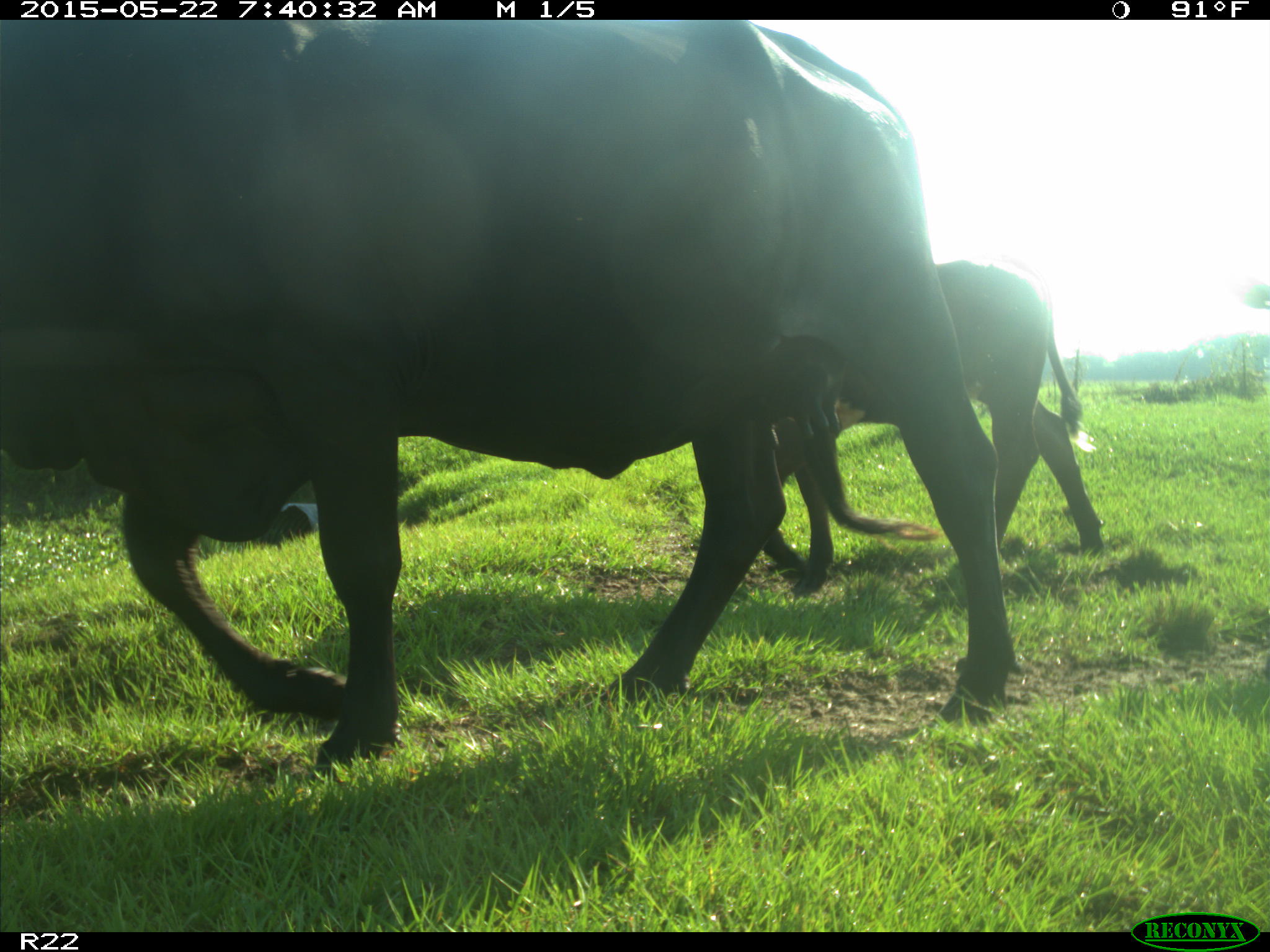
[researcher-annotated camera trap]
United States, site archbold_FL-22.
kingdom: Animalia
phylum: Chordata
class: Mammalia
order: Artiodactyla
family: Bovidae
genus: Bos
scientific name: Bos taurus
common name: domestic cow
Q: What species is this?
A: Bos taurus (domestic cow).